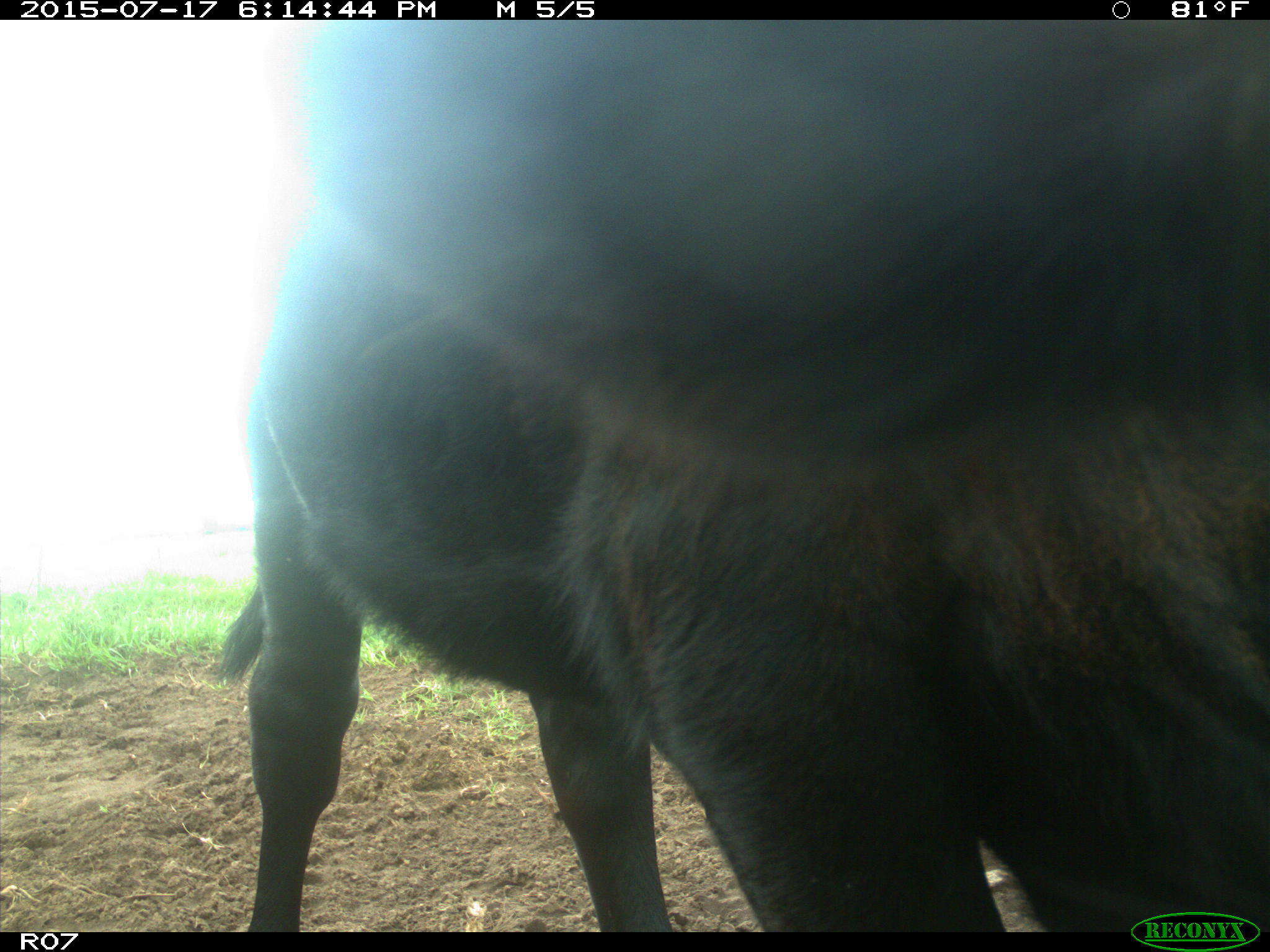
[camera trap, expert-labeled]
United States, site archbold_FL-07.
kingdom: Animalia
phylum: Chordata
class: Mammalia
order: Artiodactyla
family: Bovidae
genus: Bos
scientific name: Bos taurus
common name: domestic cow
Bos taurus (domestic cow).